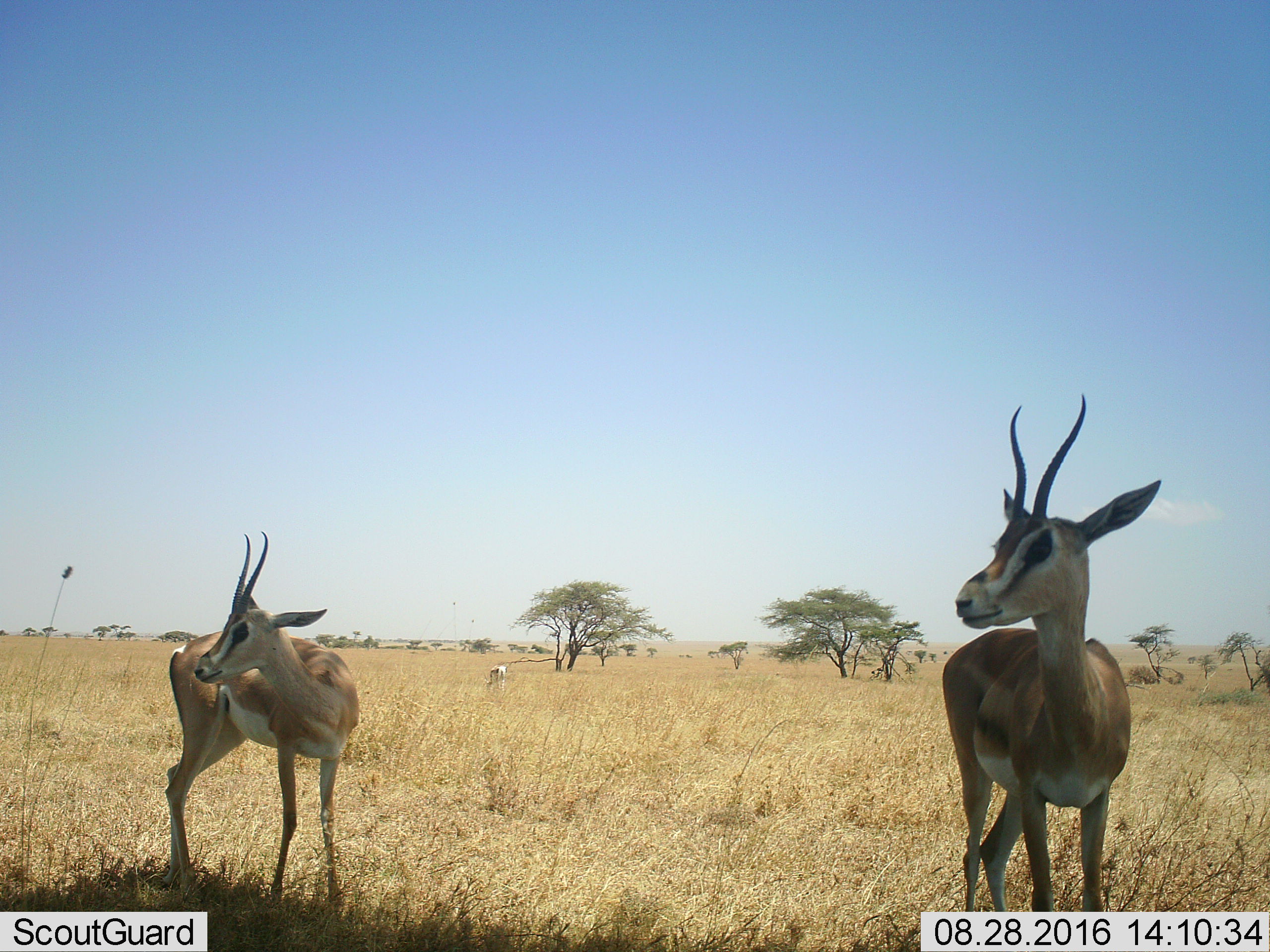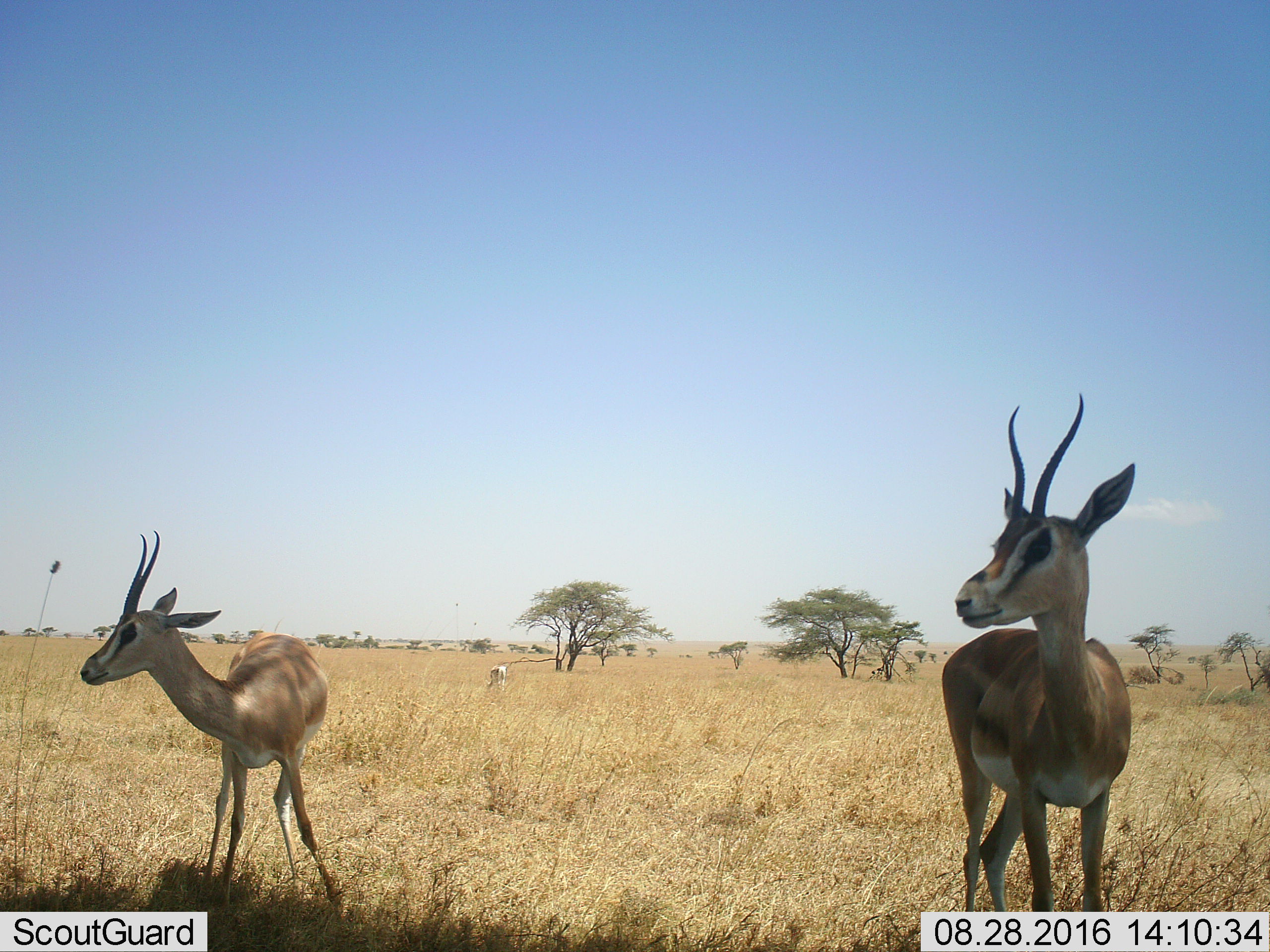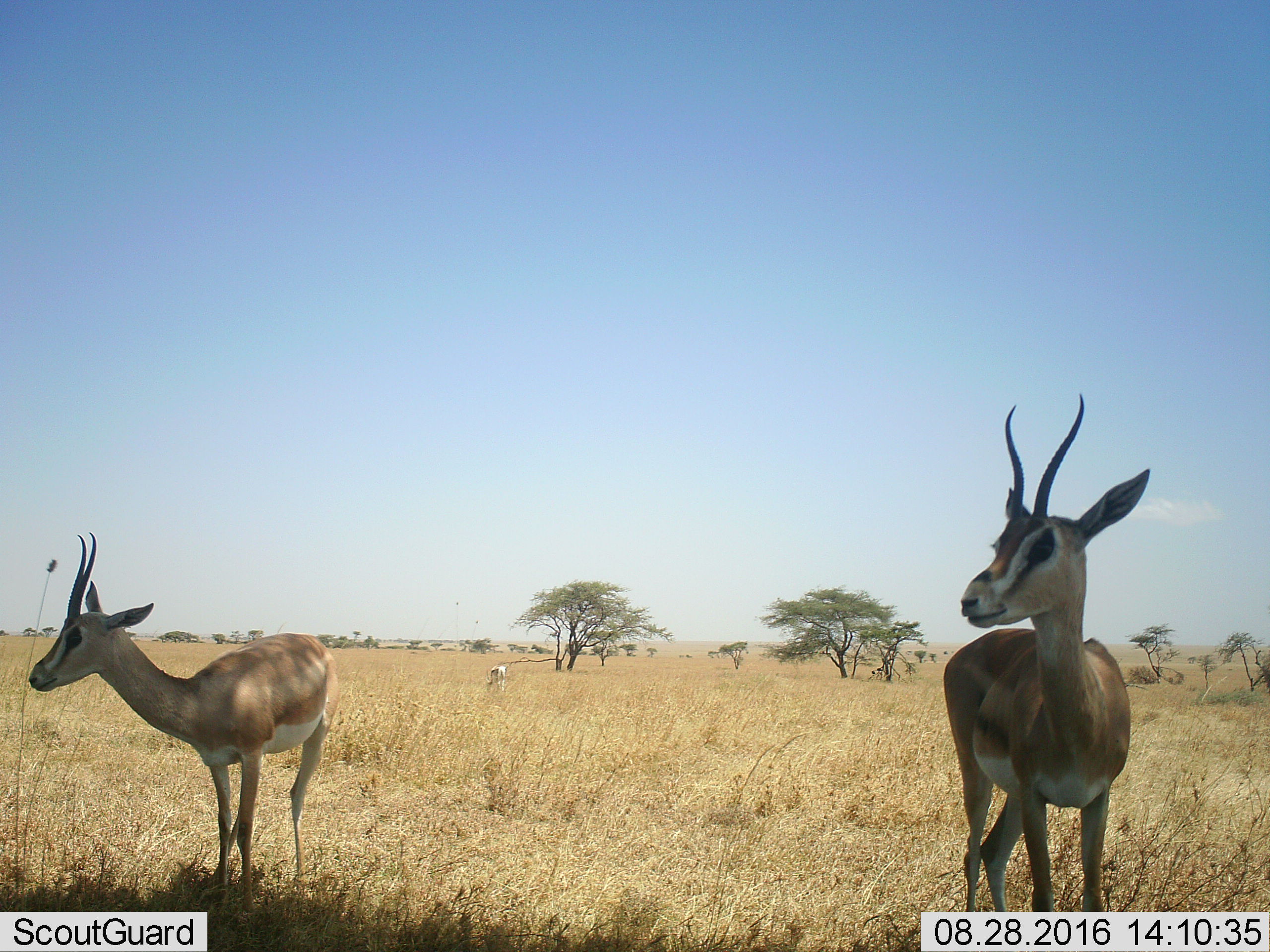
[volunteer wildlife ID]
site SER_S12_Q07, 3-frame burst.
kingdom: Animalia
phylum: Chordata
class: Mammalia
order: Artiodactyla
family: Bovidae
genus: Nanger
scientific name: Nanger granti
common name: grant's gazelle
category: gazellegrants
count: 3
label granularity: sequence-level